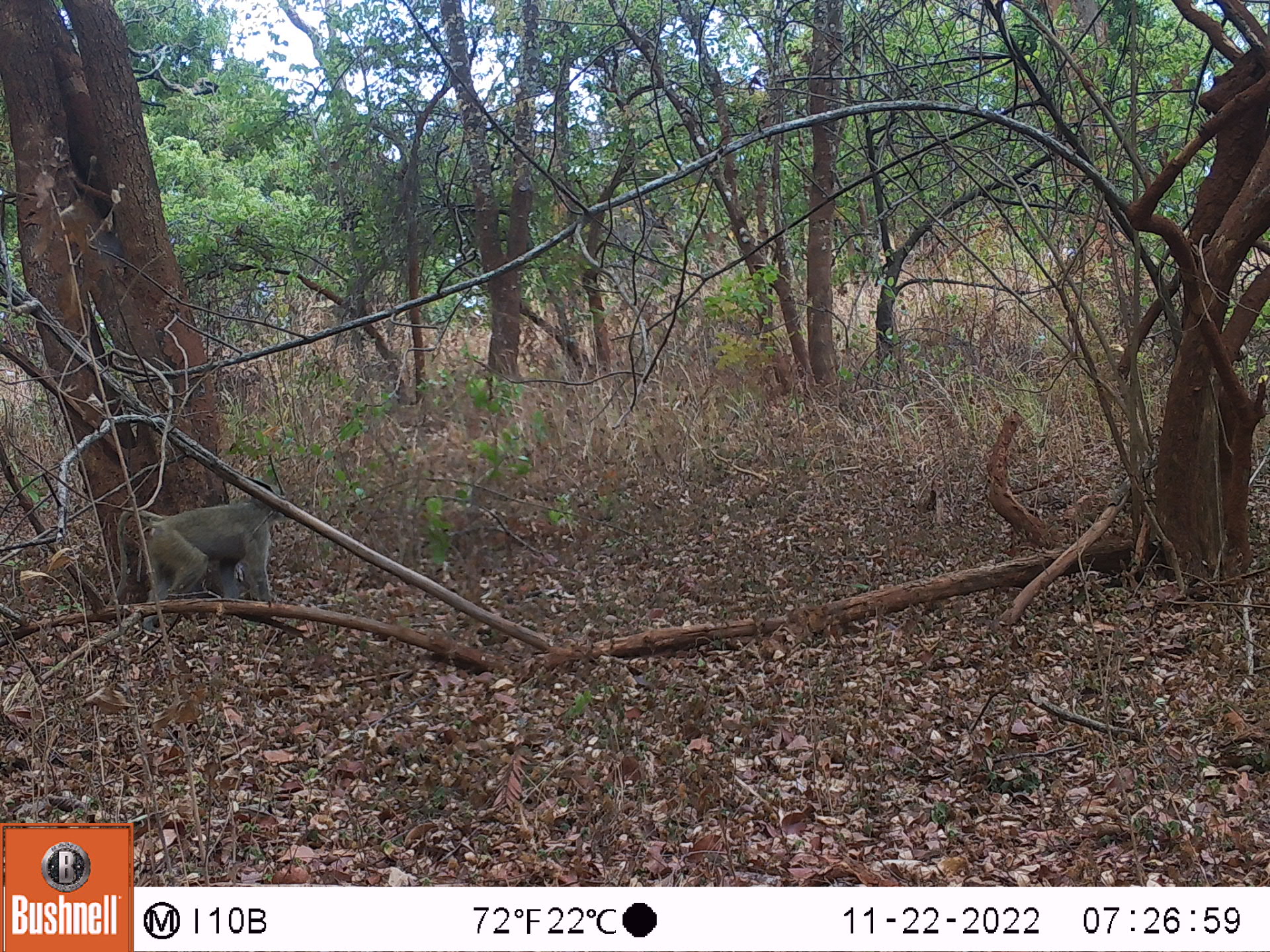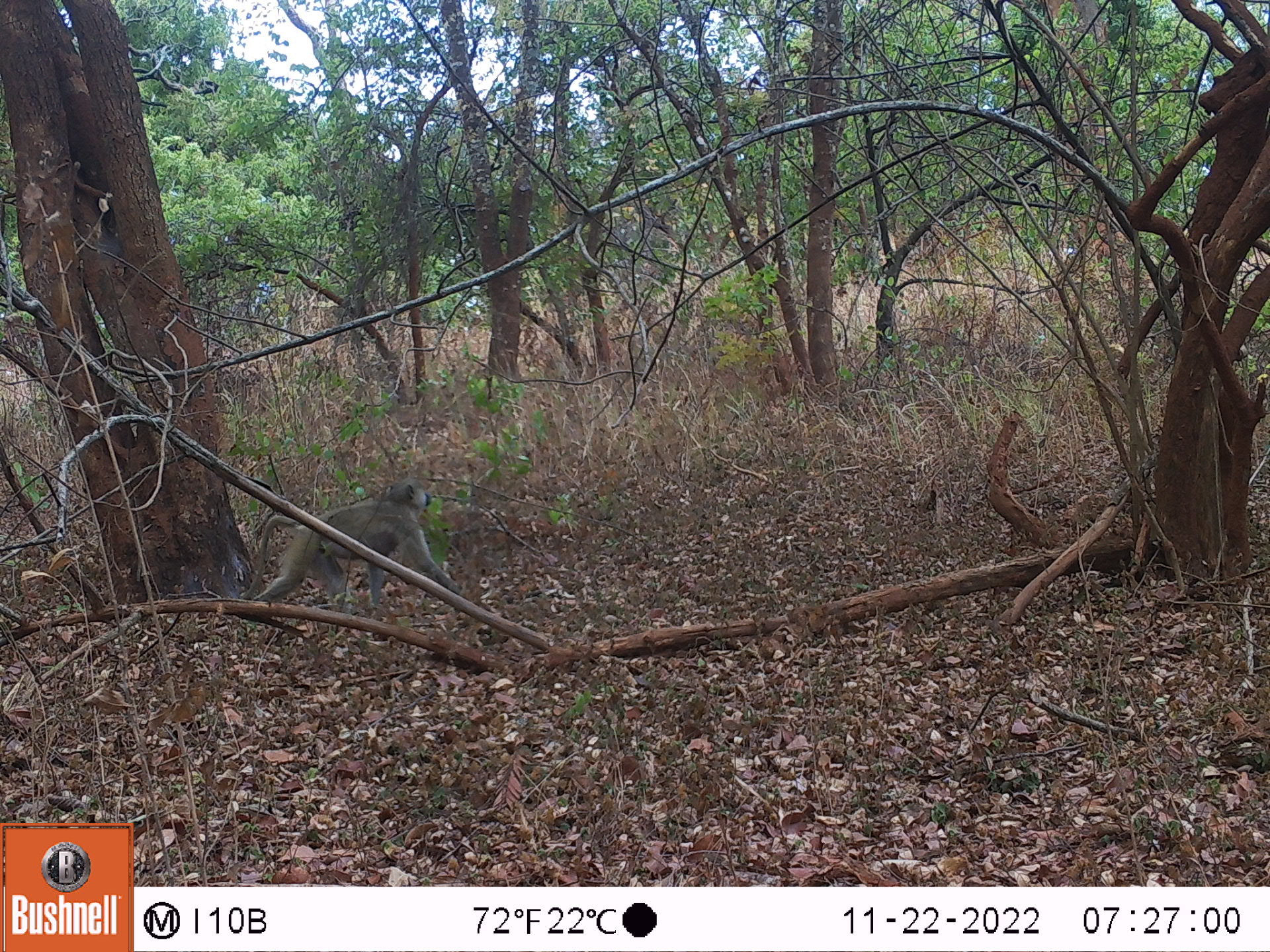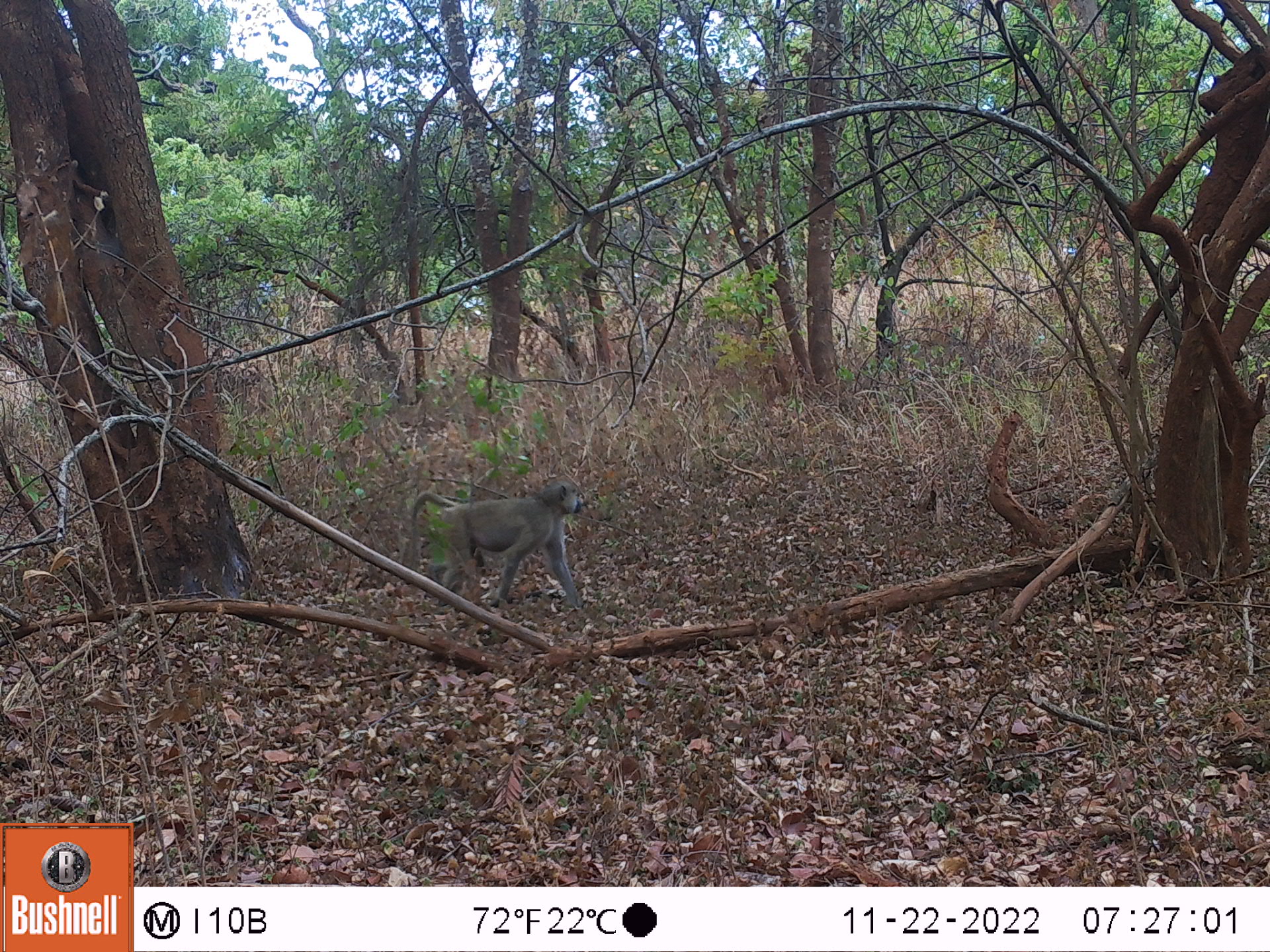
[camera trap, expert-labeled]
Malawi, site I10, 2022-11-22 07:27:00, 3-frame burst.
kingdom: Animalia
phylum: Chordata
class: Mammalia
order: Primates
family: Cercopithecidae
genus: Papio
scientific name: Papio cynocephalus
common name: yellow baboon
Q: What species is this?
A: Yellow baboon (Papio cynocephalus).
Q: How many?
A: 1.